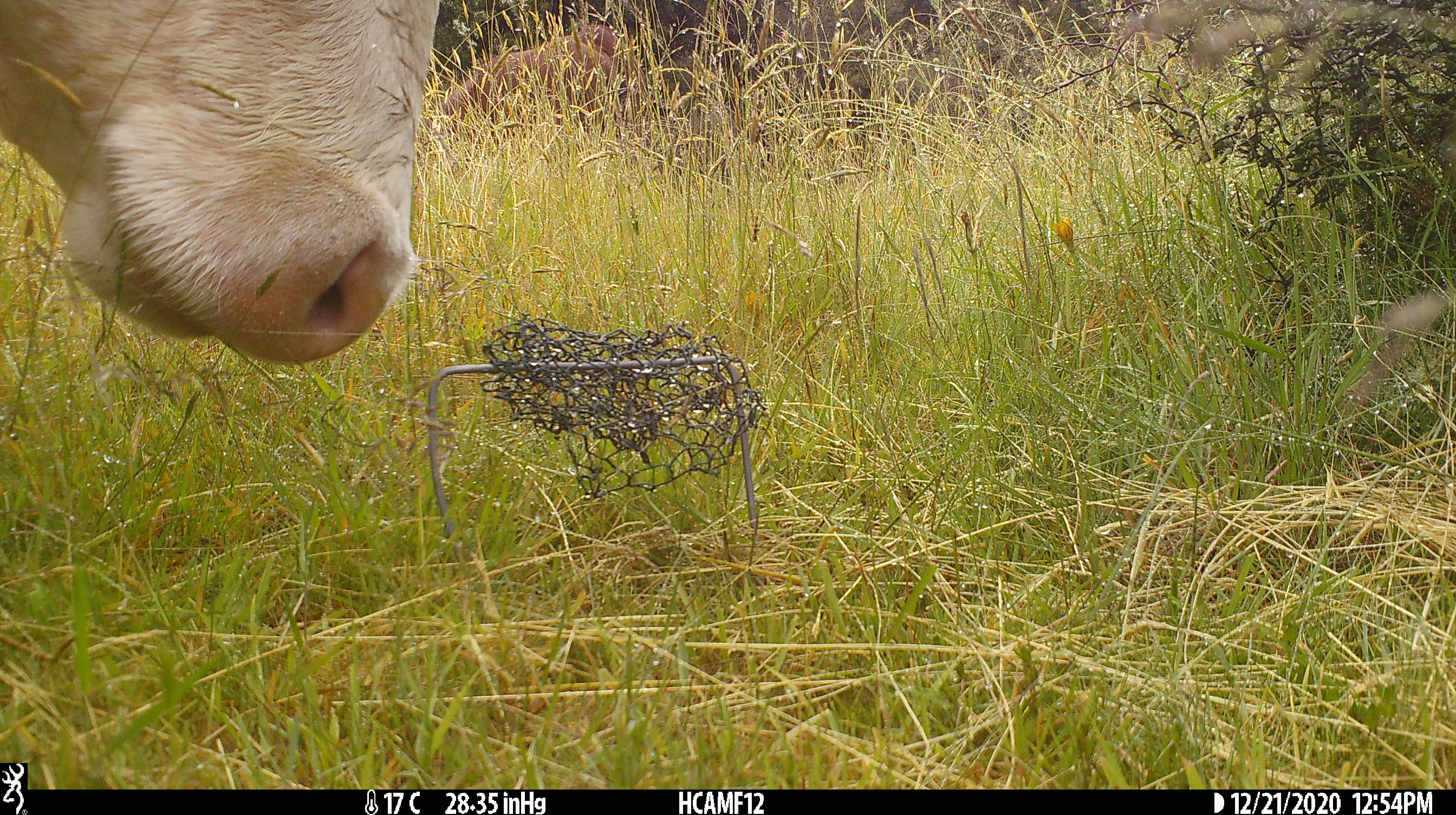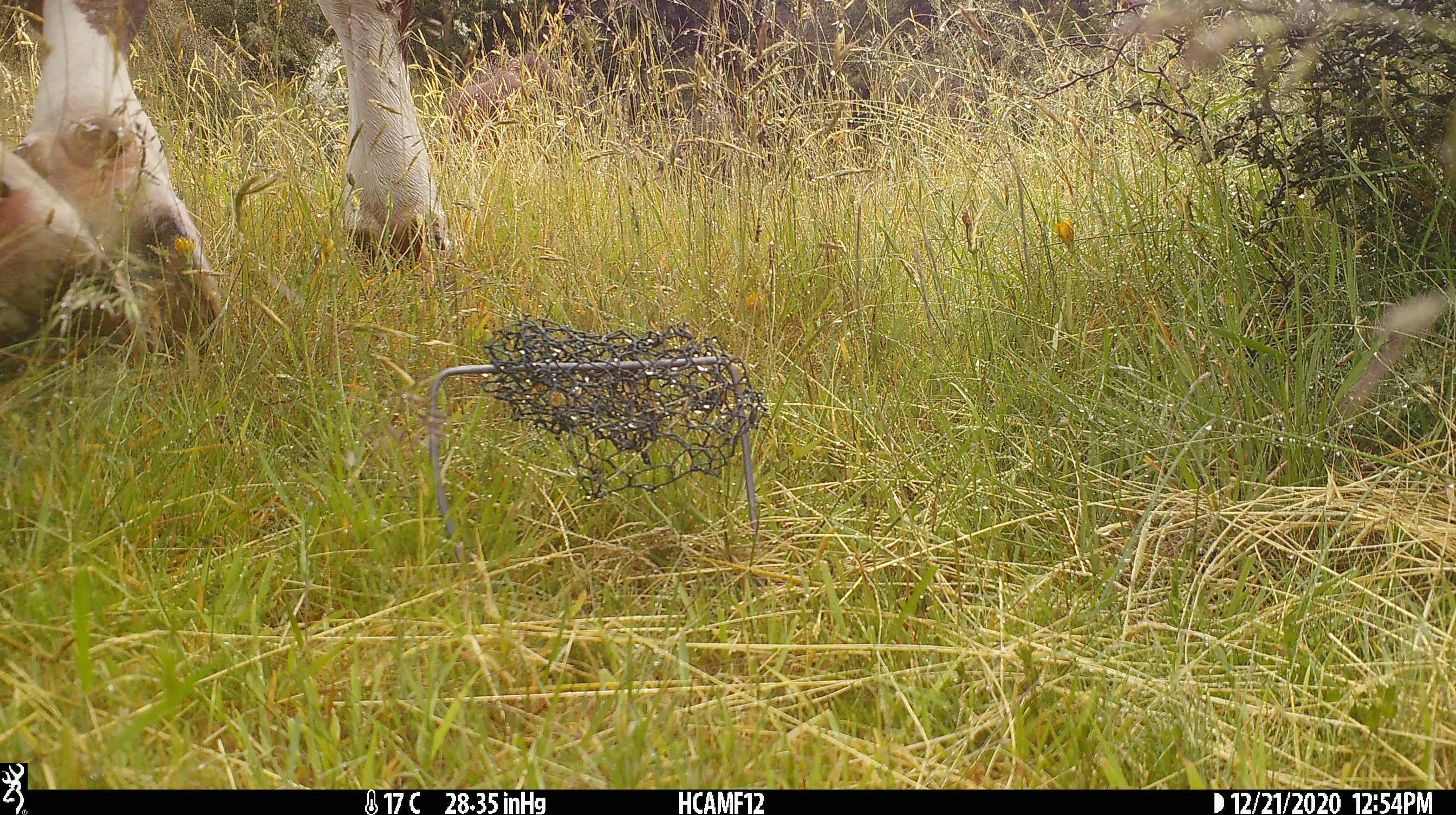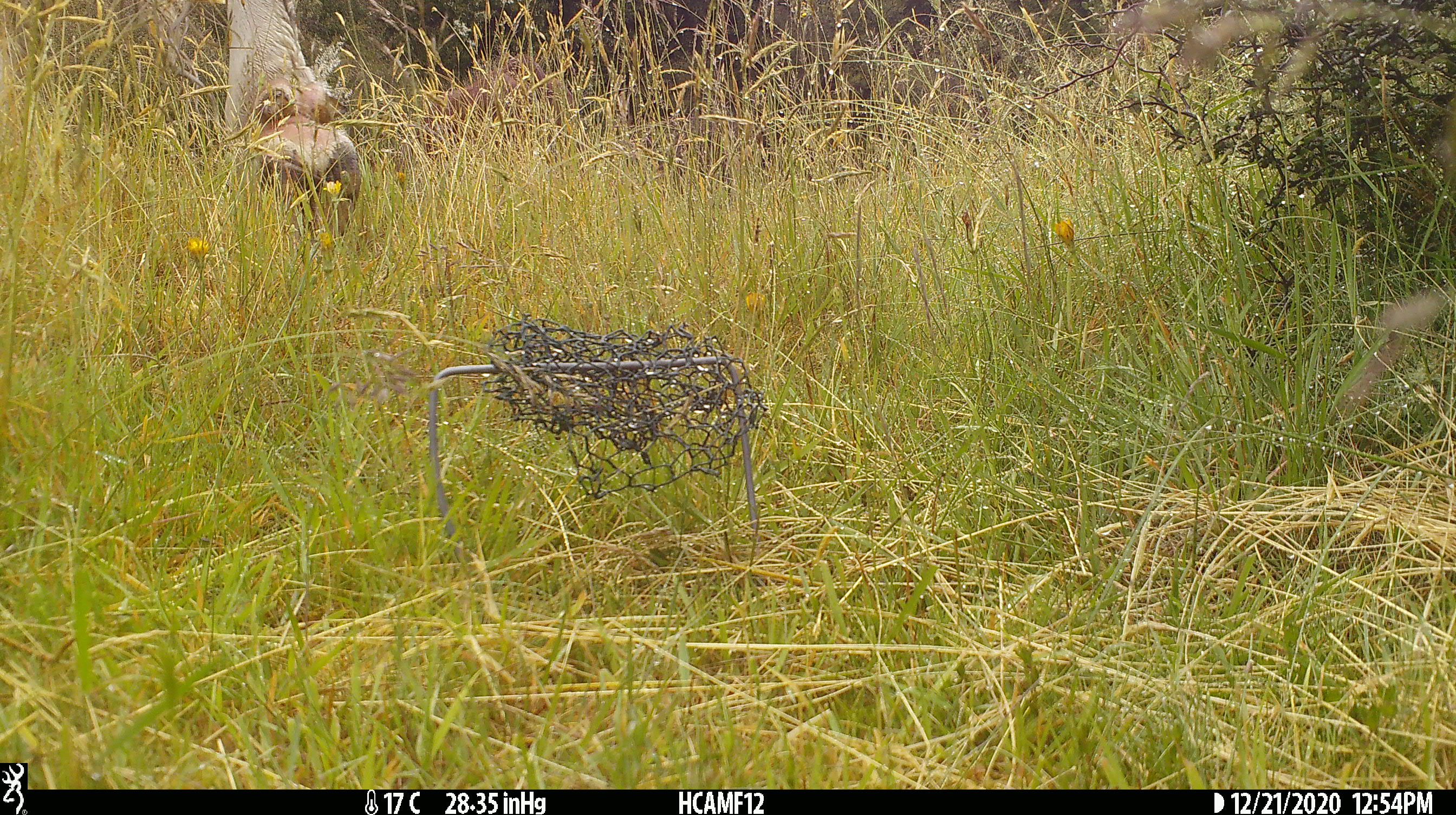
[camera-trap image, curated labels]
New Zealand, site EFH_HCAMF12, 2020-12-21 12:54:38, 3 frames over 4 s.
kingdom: Animalia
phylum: Chordata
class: Mammalia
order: Artiodactyla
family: Bovidae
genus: Bos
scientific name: Bos taurus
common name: domestic cow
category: cow